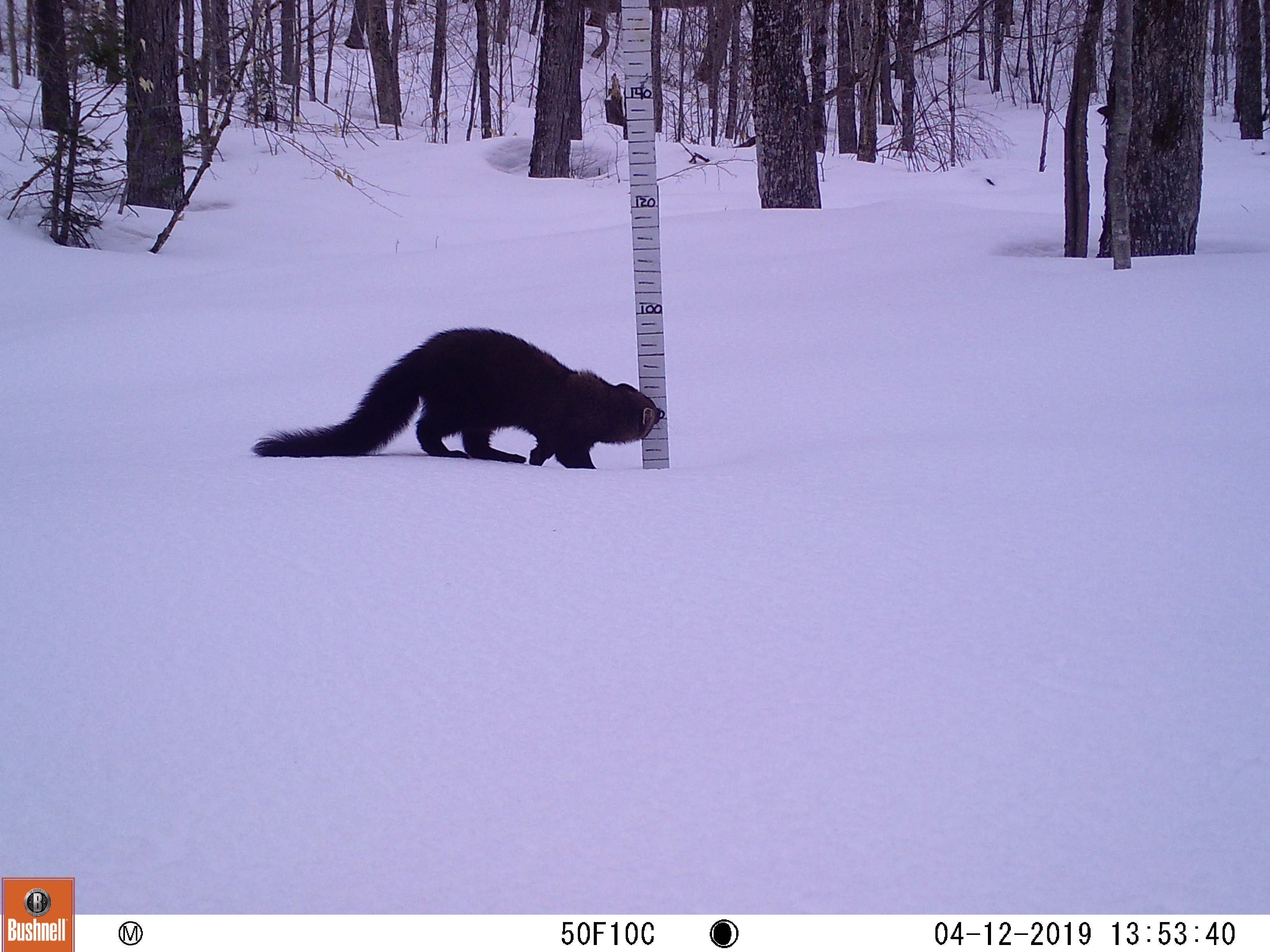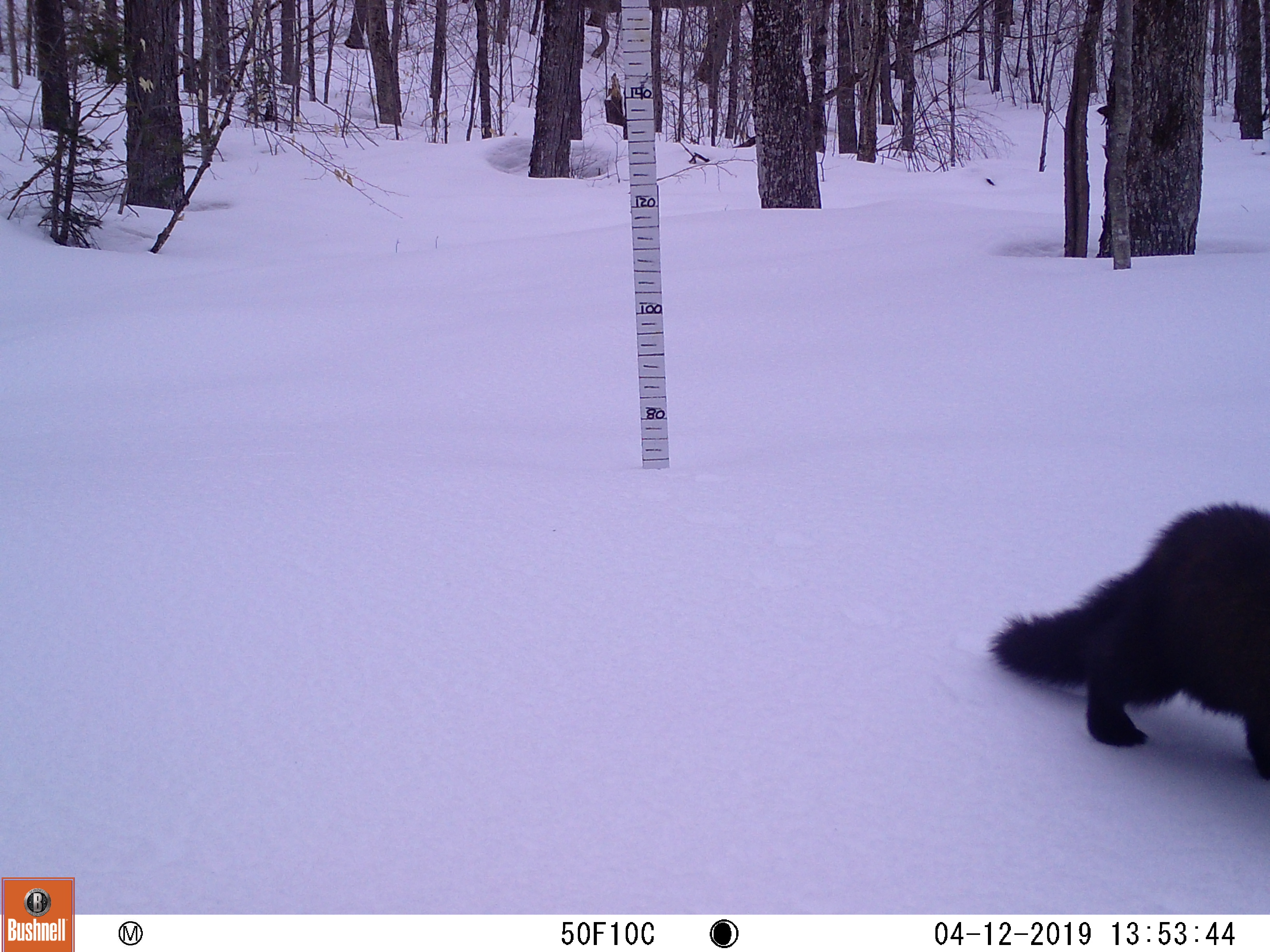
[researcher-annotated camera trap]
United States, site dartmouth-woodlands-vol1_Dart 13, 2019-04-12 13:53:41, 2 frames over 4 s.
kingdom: Animalia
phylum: Chordata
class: Mammalia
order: Carnivora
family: Mustelidae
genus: Pekania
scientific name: Pekania pennanti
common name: fisher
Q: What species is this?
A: Fisher (Pekania pennanti).